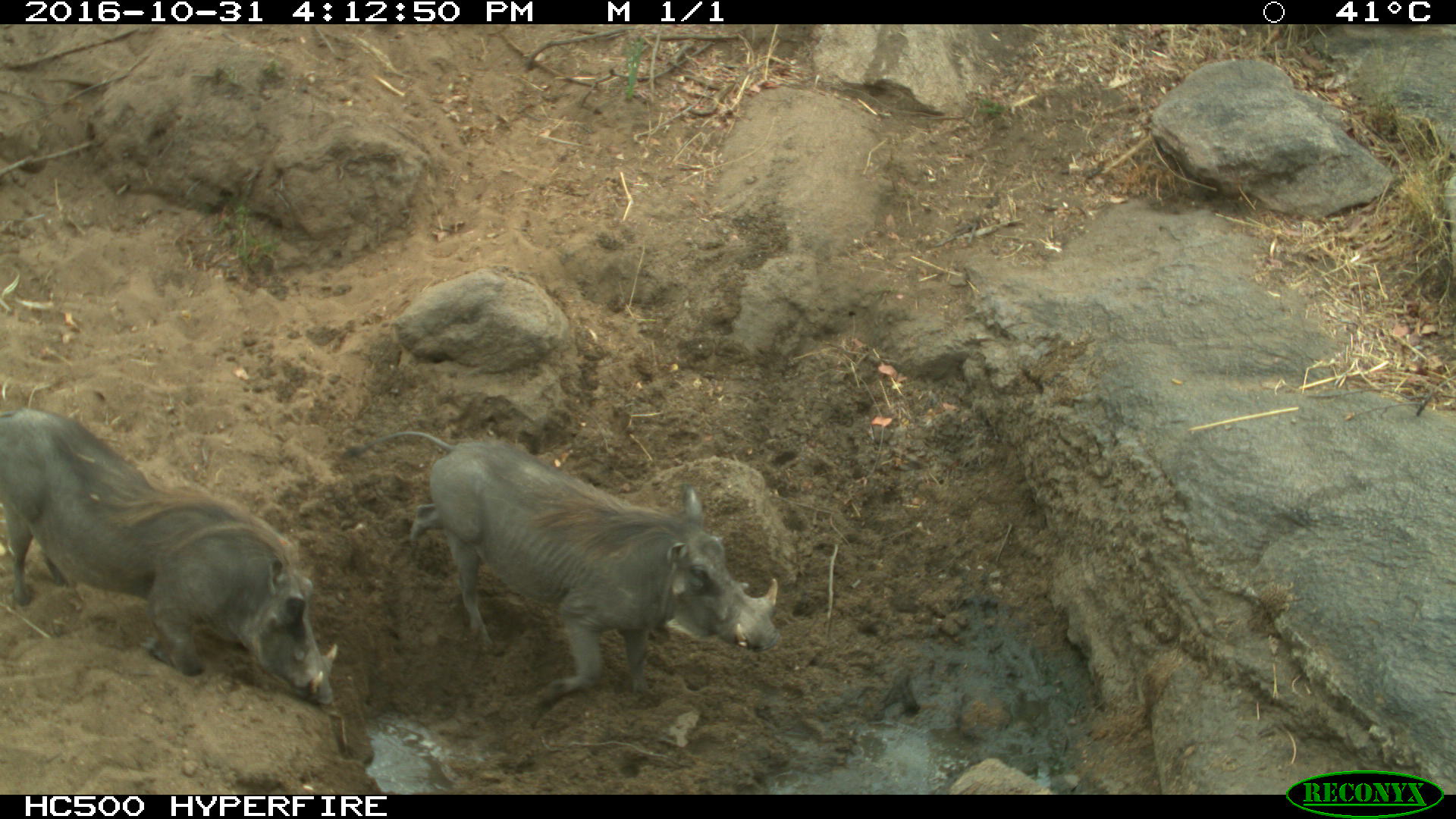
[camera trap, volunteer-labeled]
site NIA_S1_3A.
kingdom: Animalia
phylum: Chordata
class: Mammalia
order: Artiodactyla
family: Suidae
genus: Phacochoerus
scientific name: Phacochoerus africanus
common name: warthog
Warthog (Phacochoerus africanus), count 2. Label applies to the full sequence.